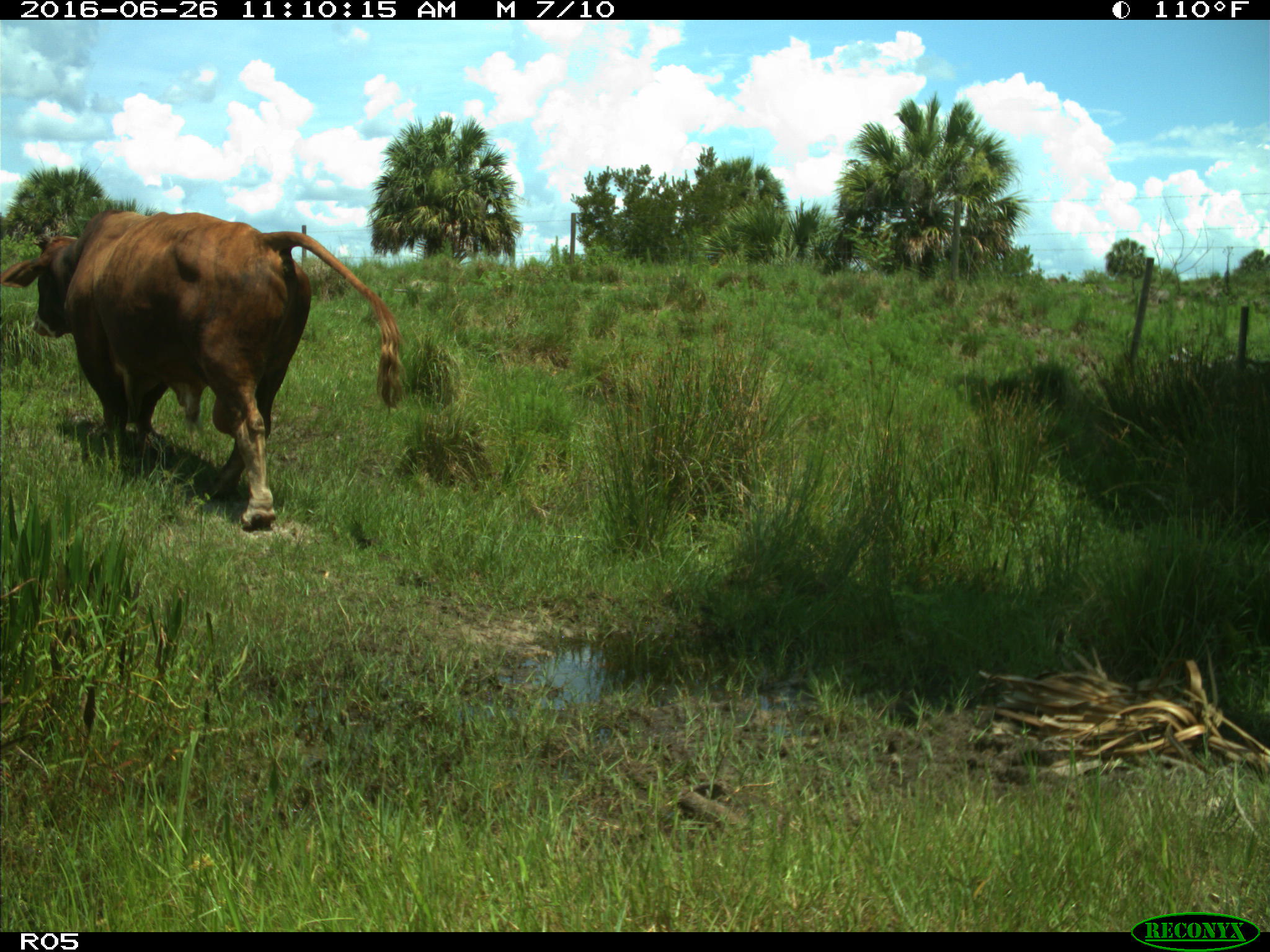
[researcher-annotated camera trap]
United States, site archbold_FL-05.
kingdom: Animalia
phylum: Chordata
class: Mammalia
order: Artiodactyla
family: Bovidae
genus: Bos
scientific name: Bos taurus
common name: domestic cow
Bos taurus (domestic cow).